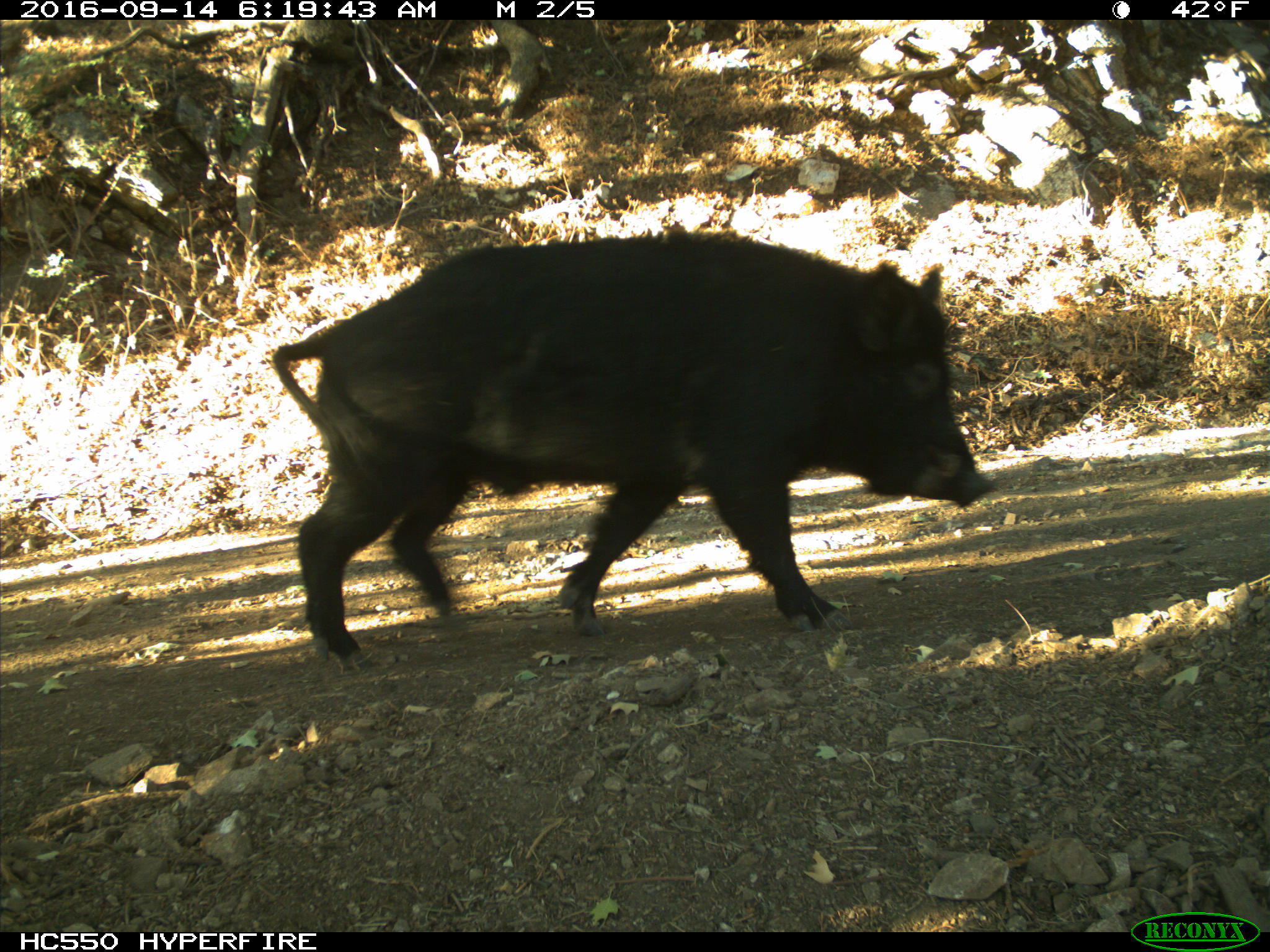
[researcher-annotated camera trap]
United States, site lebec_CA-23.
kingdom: Animalia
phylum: Chordata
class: Mammalia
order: Artiodactyla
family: Suidae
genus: Sus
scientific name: Sus scrofa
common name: wild boar